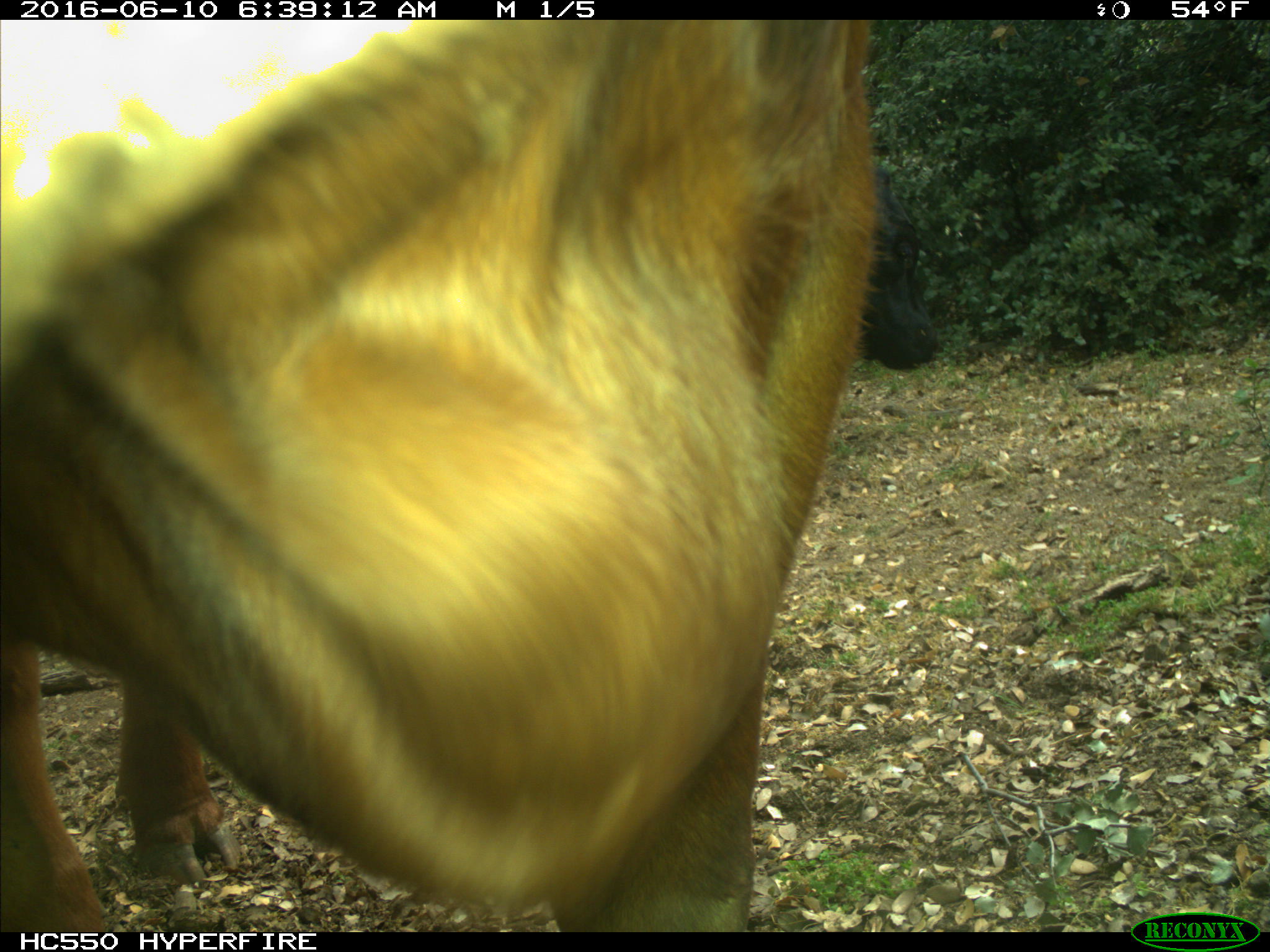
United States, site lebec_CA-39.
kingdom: Animalia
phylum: Chordata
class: Mammalia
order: Artiodactyla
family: Bovidae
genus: Bos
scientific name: Bos taurus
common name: domestic cow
Bos taurus (domestic cow).